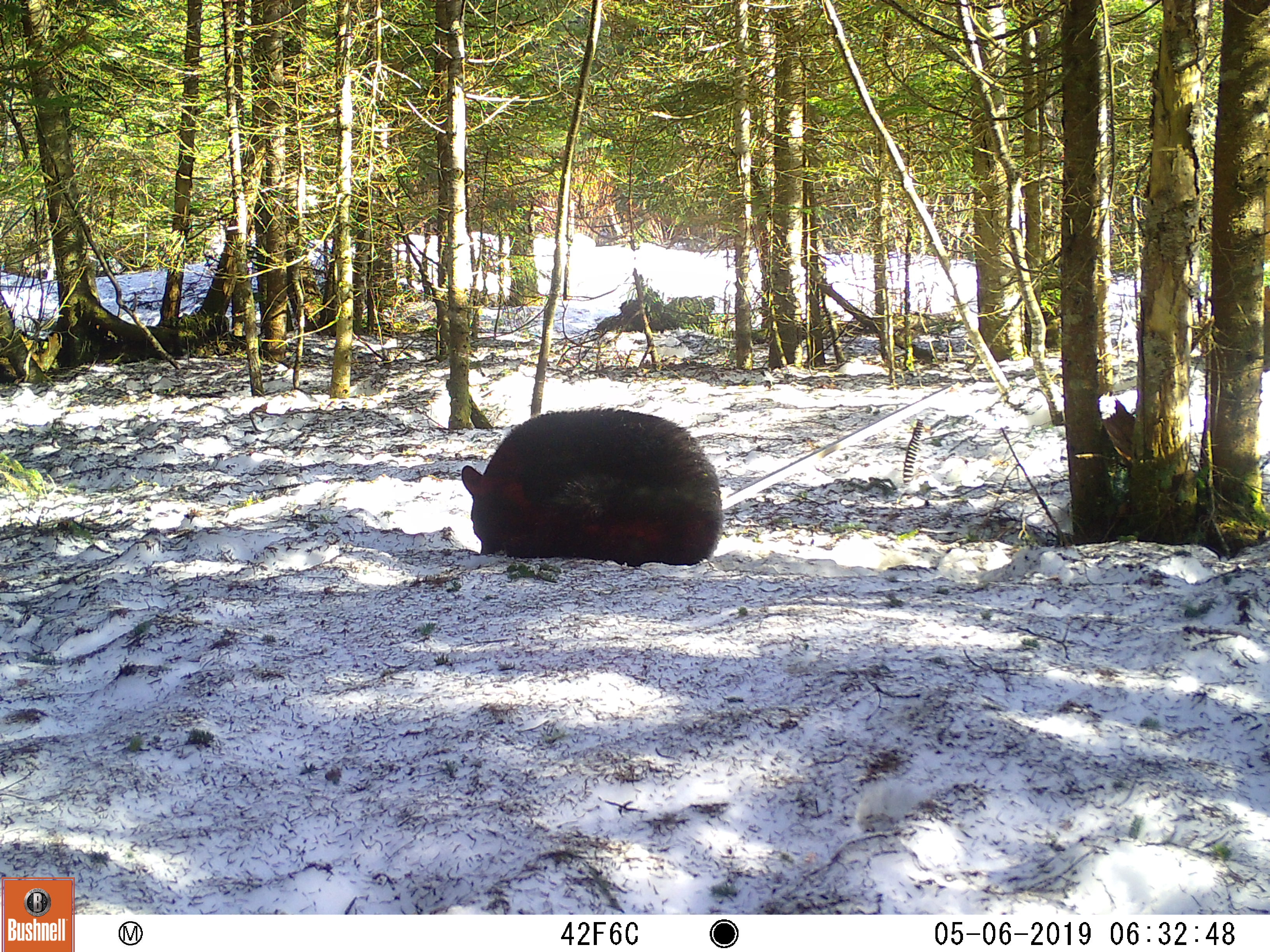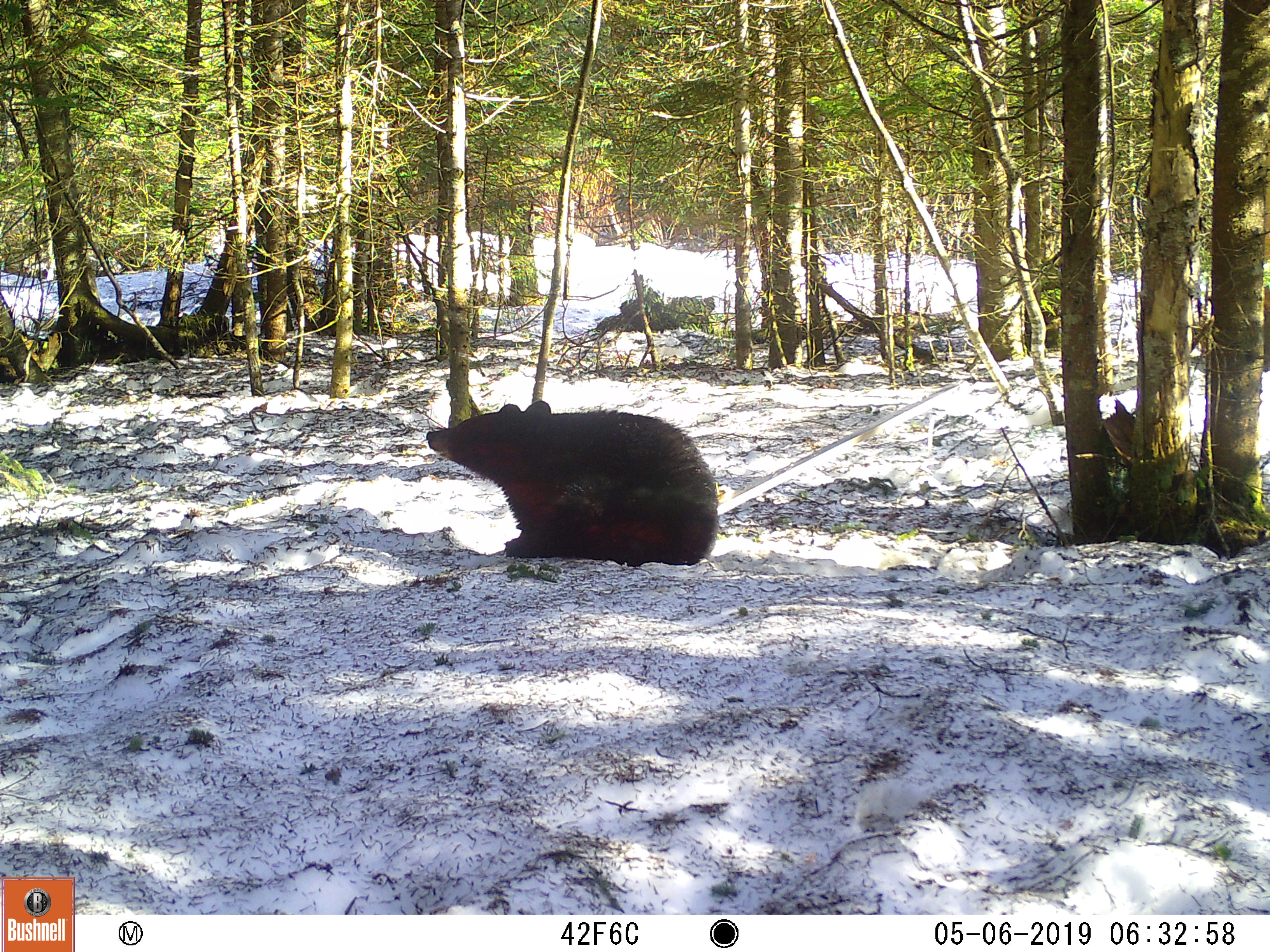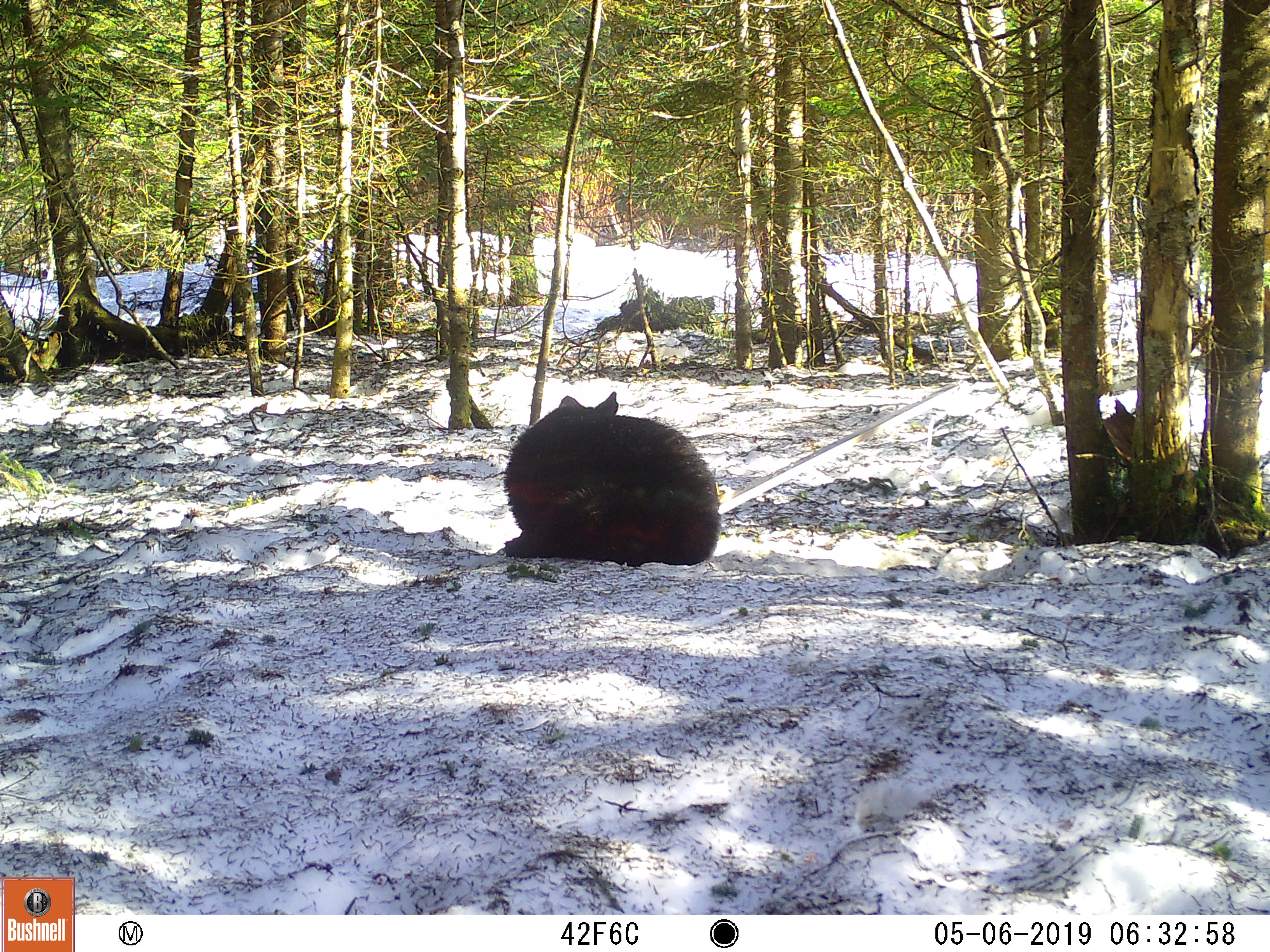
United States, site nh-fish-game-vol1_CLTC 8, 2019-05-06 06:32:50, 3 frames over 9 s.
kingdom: Animalia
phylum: Chordata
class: Mammalia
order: Carnivora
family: Ursidae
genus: Ursus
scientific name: Ursus americanus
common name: black bear